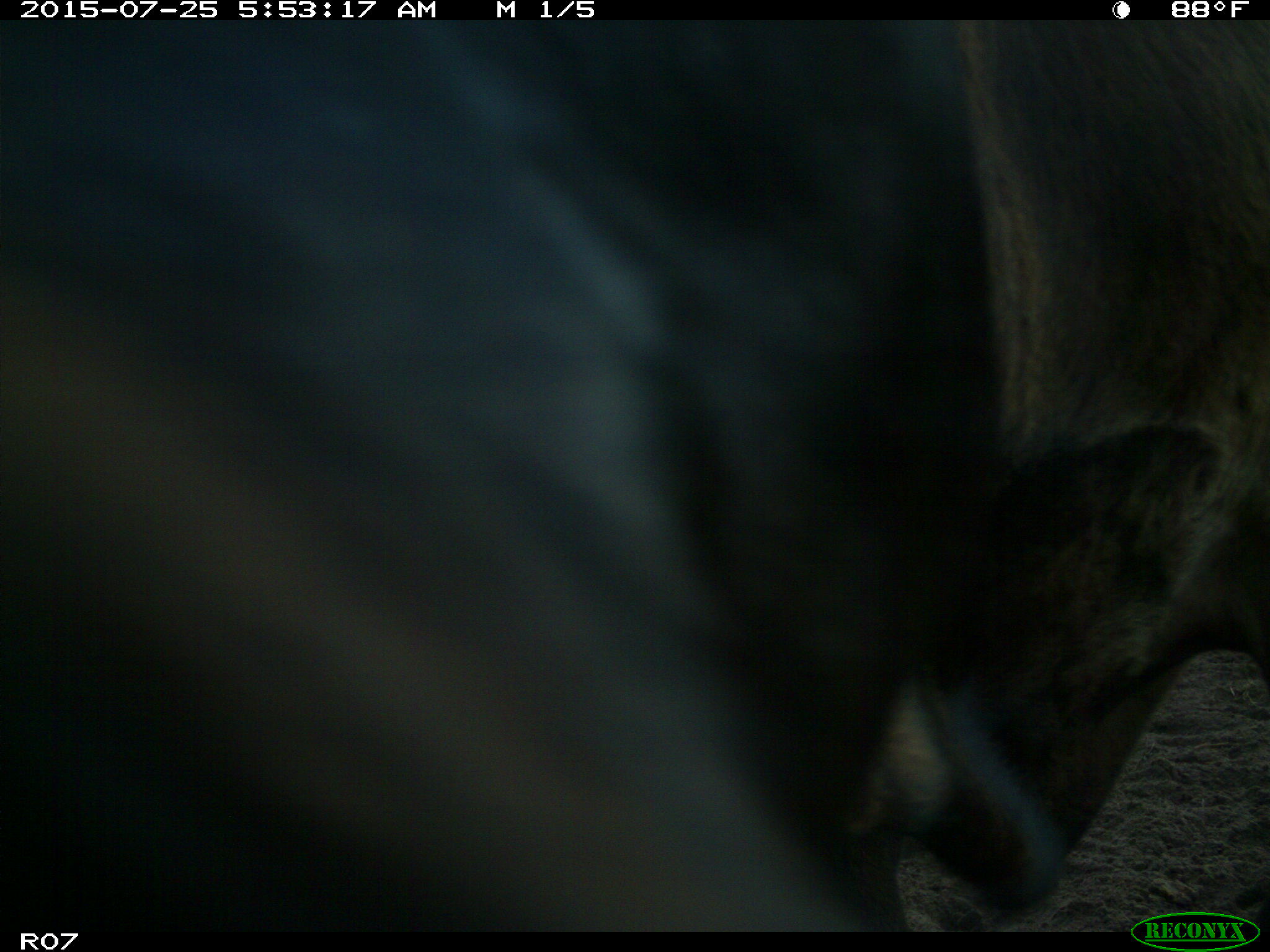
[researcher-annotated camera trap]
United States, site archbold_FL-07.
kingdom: Animalia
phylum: Chordata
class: Mammalia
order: Artiodactyla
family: Bovidae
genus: Bos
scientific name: Bos taurus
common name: domestic cow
Bos taurus (domestic cow).